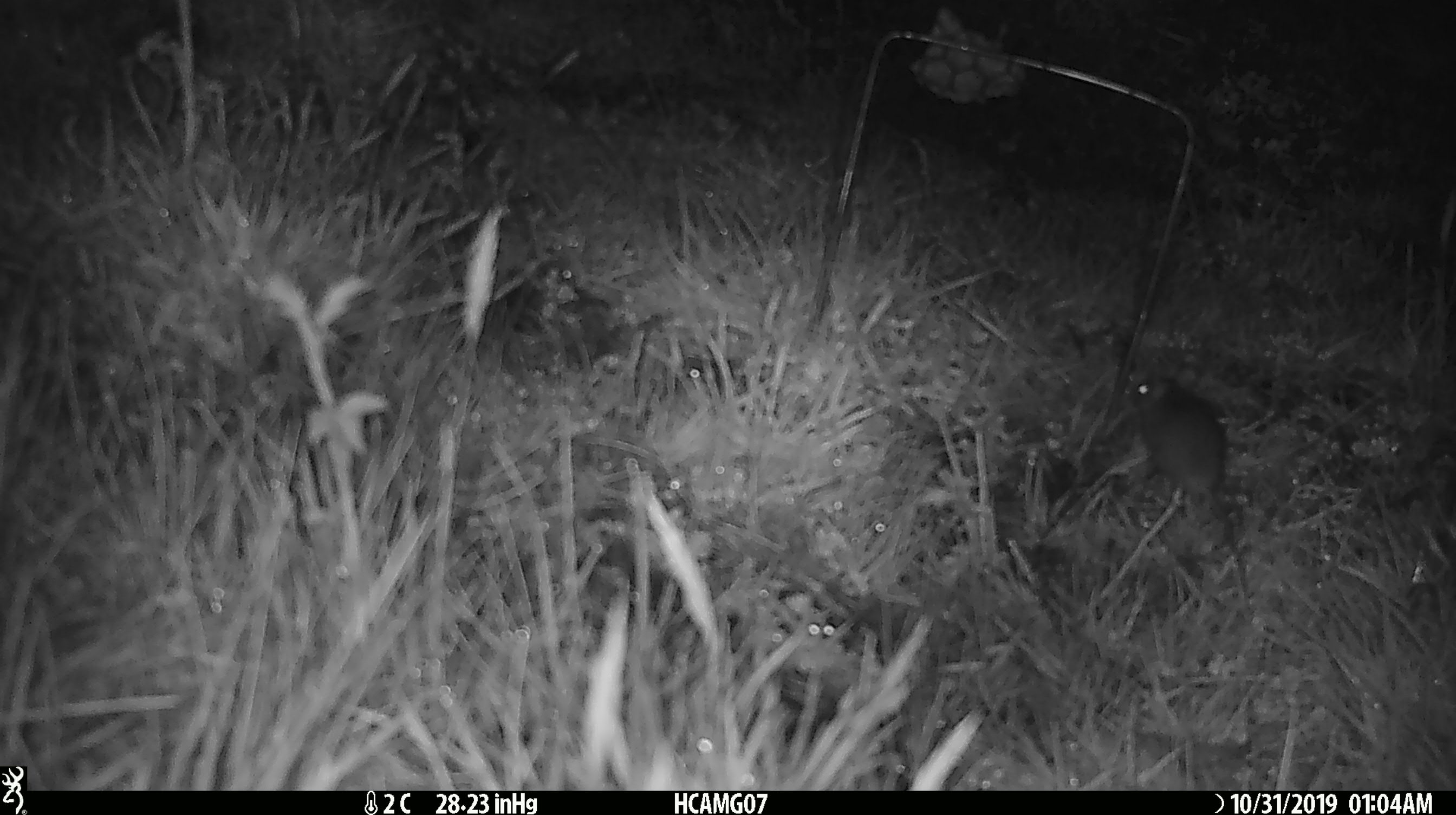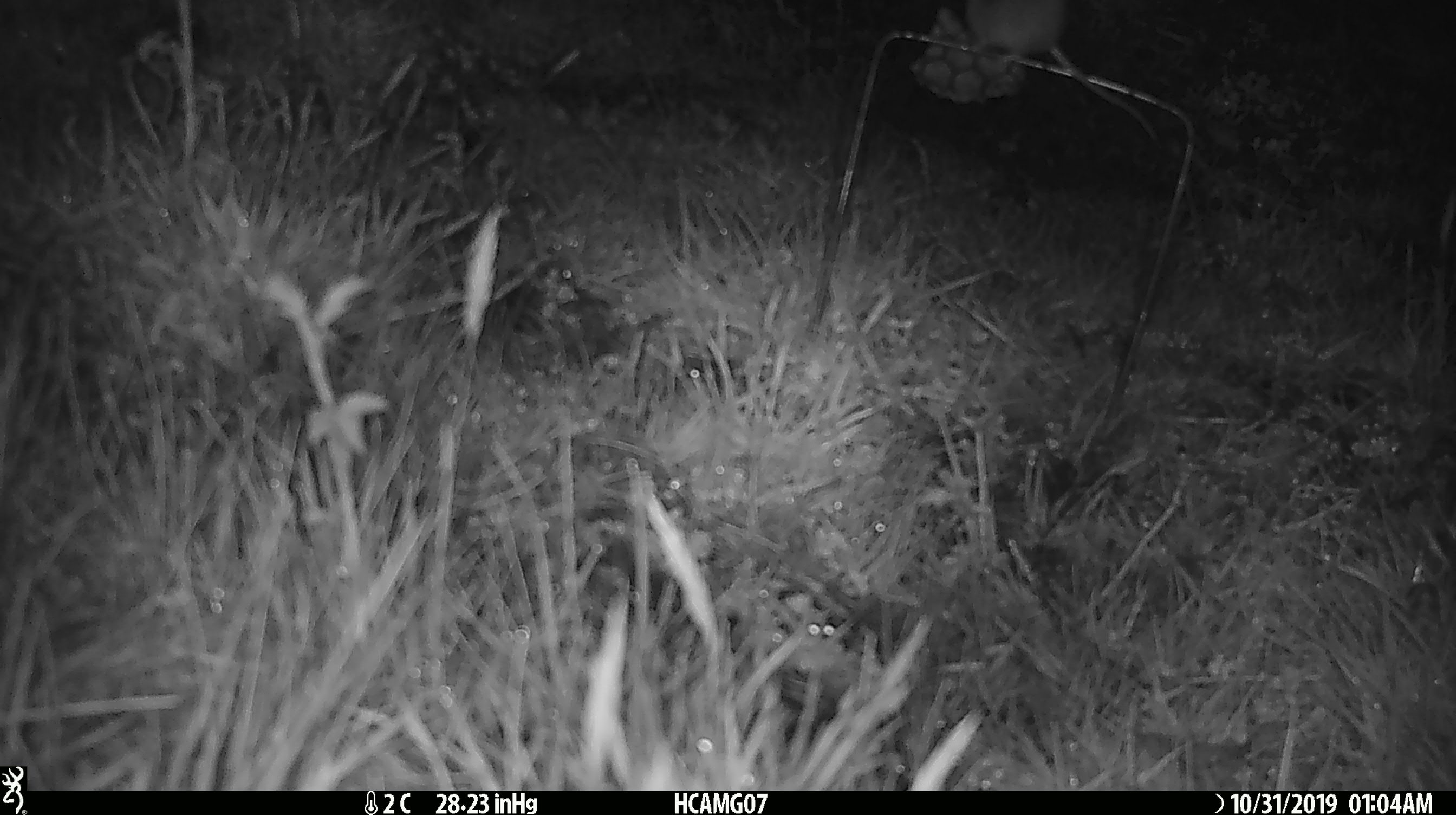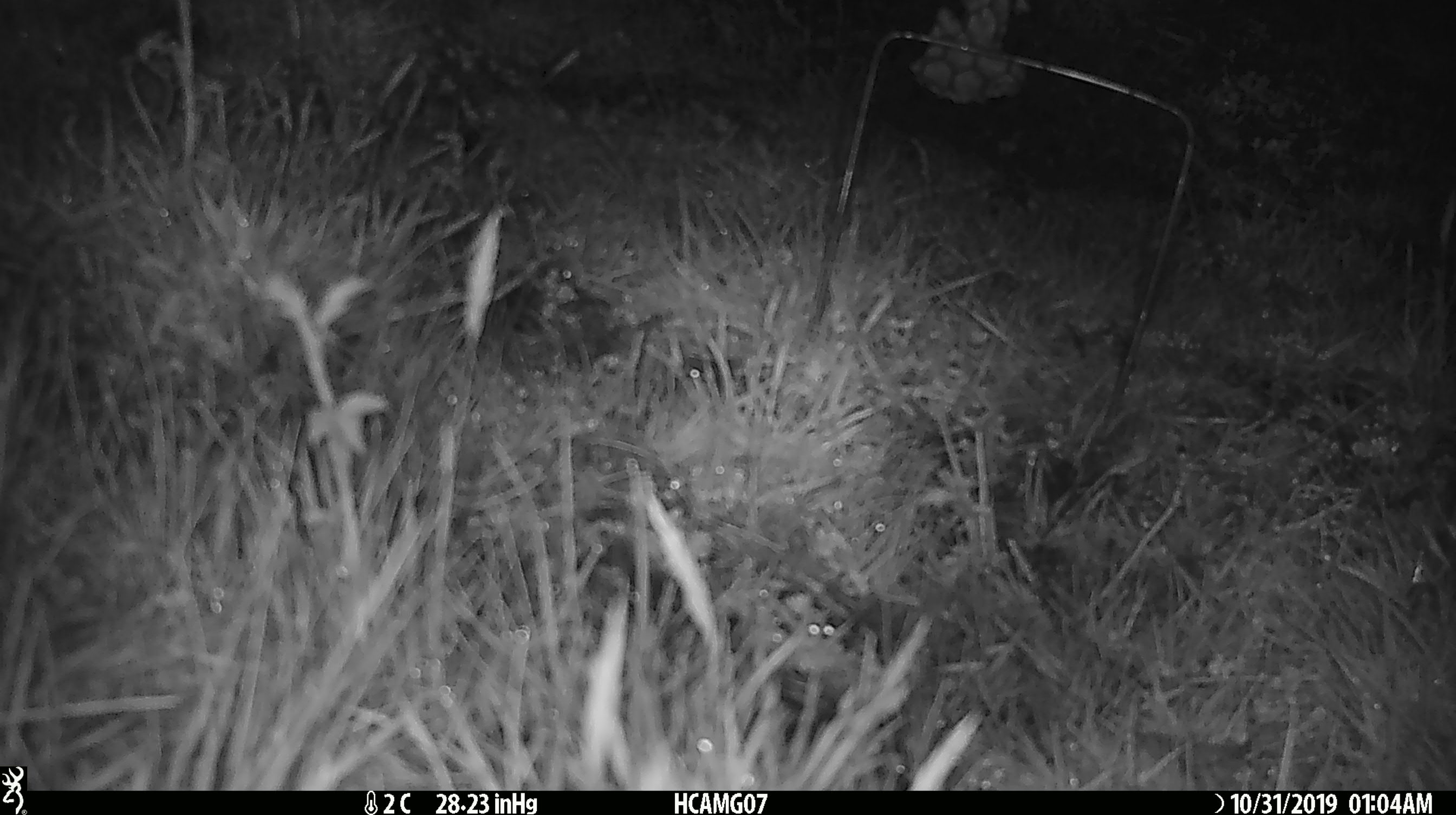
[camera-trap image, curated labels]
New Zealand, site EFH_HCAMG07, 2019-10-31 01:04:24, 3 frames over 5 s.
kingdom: Animalia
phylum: Chordata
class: Mammalia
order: Rodentia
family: Muridae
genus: Mus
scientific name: Mus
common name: mouse